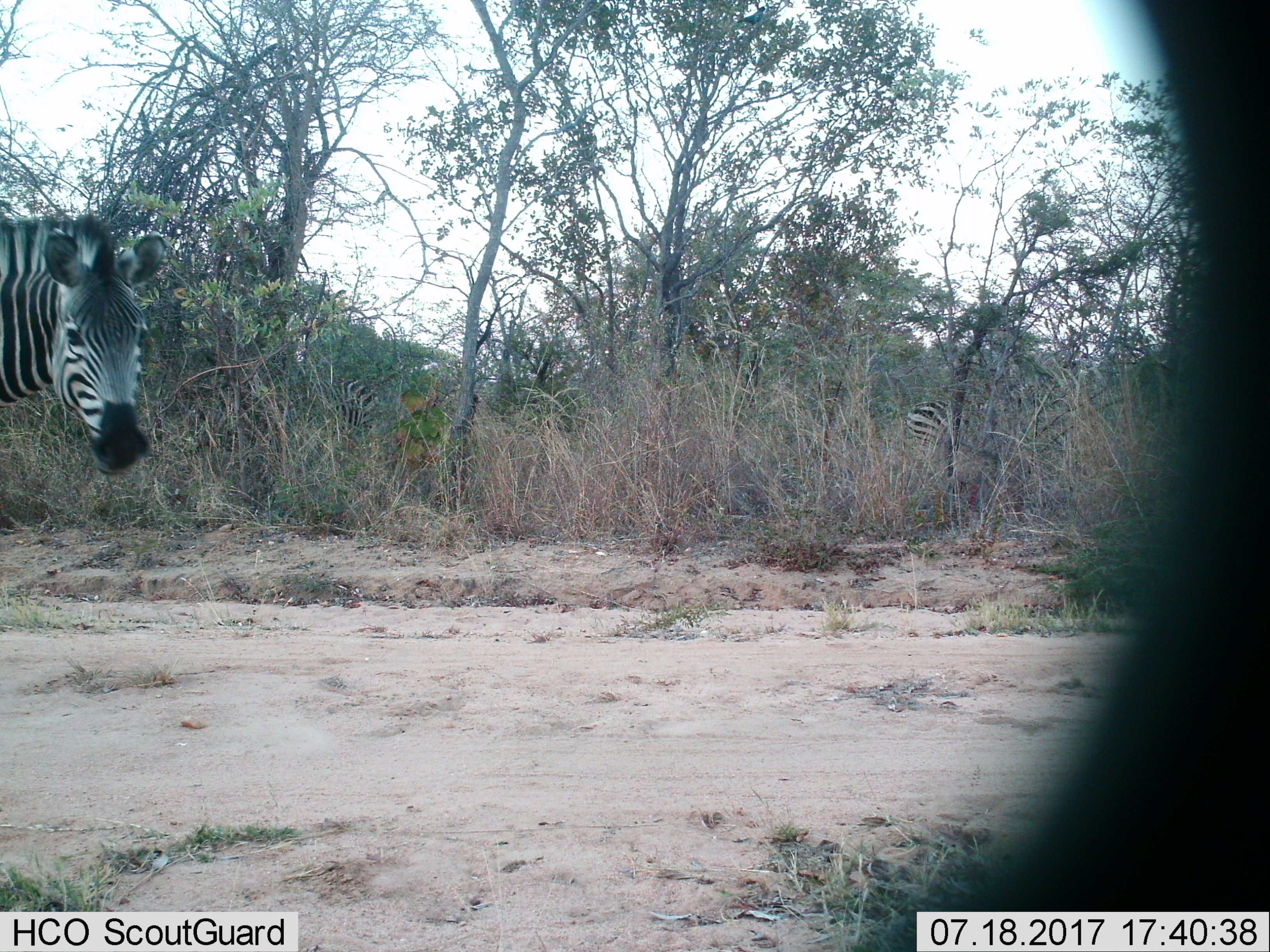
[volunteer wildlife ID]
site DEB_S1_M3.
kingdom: Animalia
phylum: Chordata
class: Mammalia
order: Perissodactyla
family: Equidae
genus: Equus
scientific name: Equus quagga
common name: plains zebra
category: zebraplains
Zebraplains (plains zebra) (Equus quagga), count 2. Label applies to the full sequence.